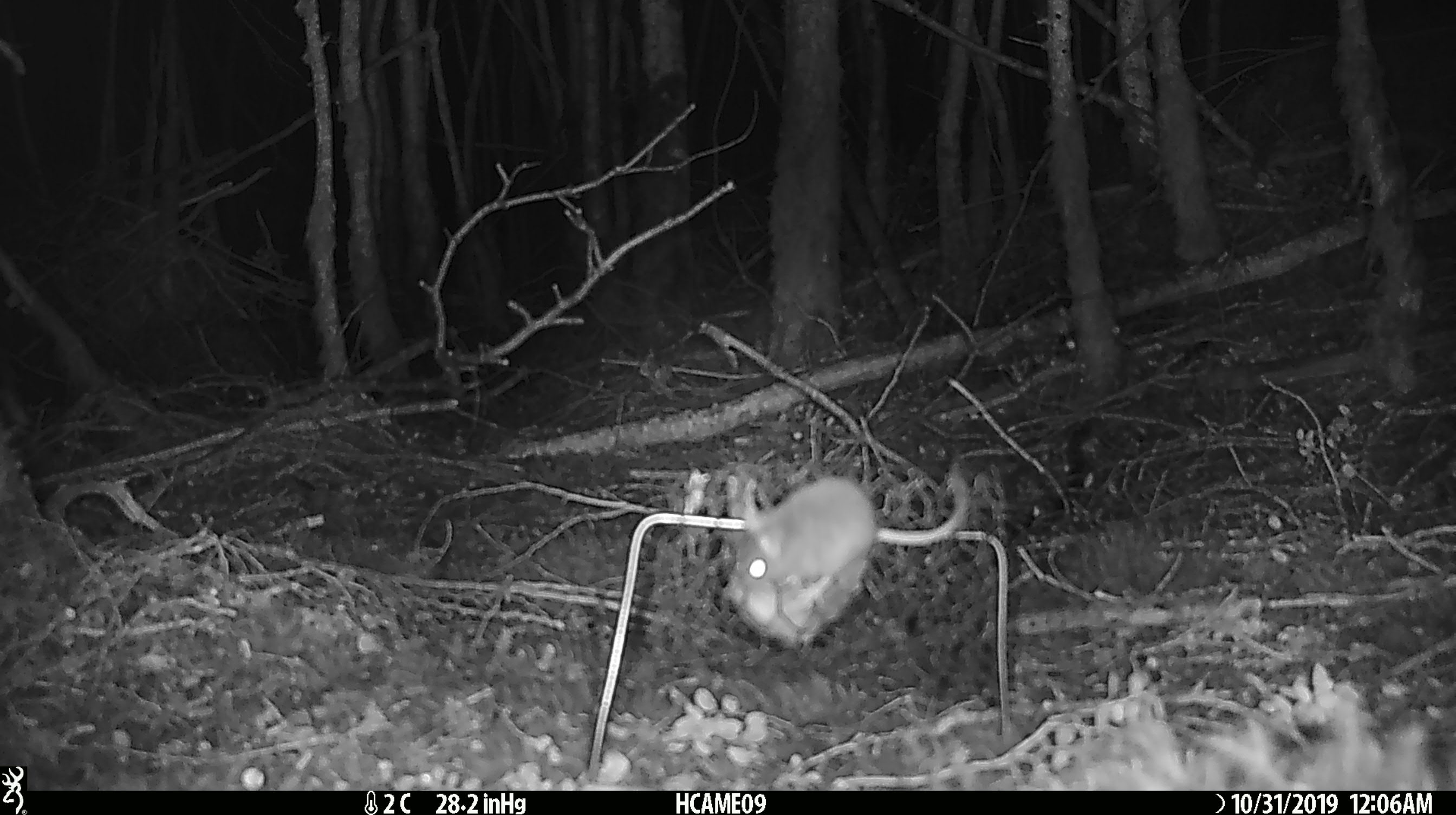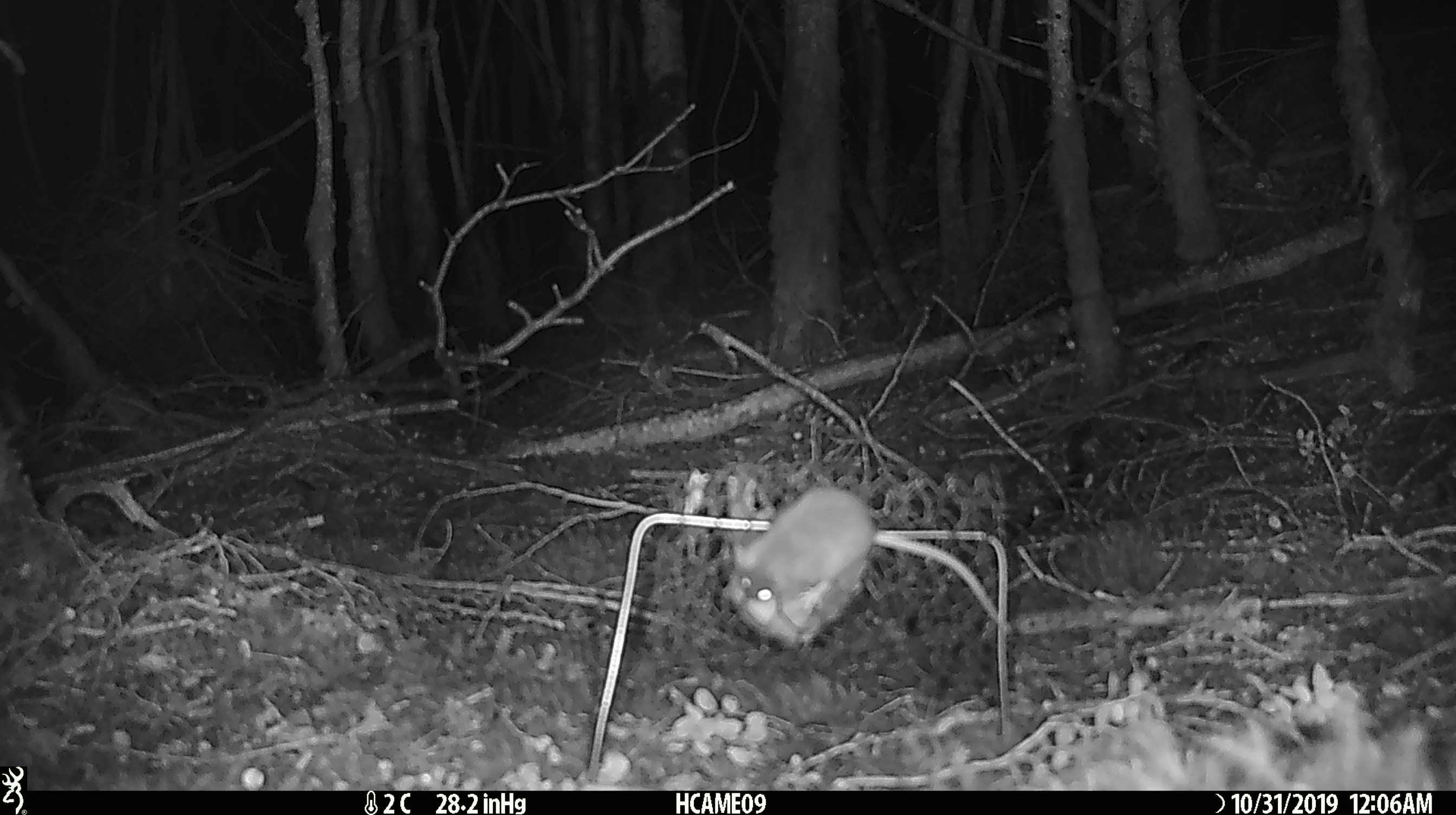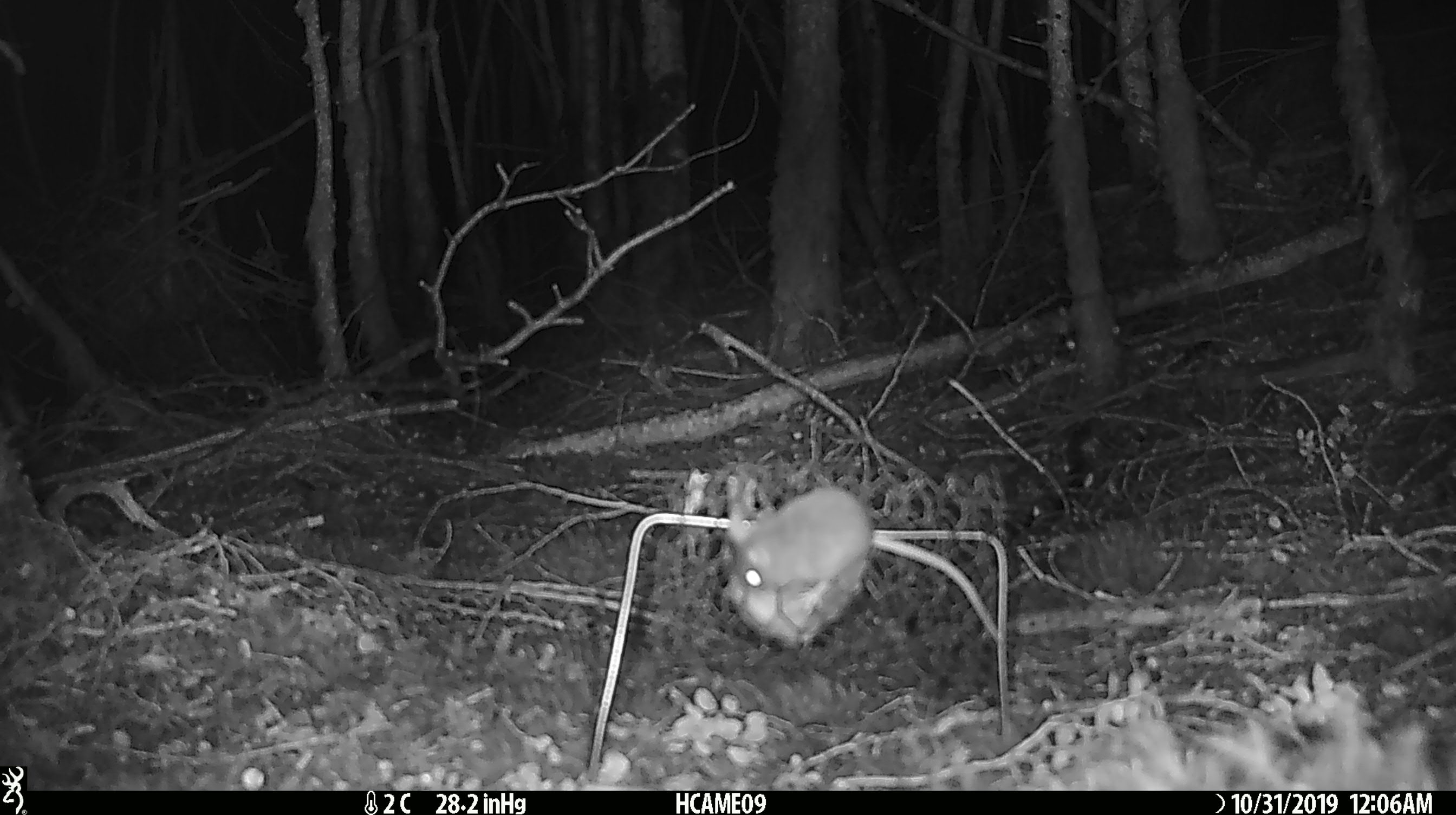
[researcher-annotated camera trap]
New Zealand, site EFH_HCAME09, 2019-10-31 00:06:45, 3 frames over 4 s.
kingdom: Animalia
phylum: Chordata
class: Mammalia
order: Rodentia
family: Muridae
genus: Mus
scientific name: Mus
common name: mouse